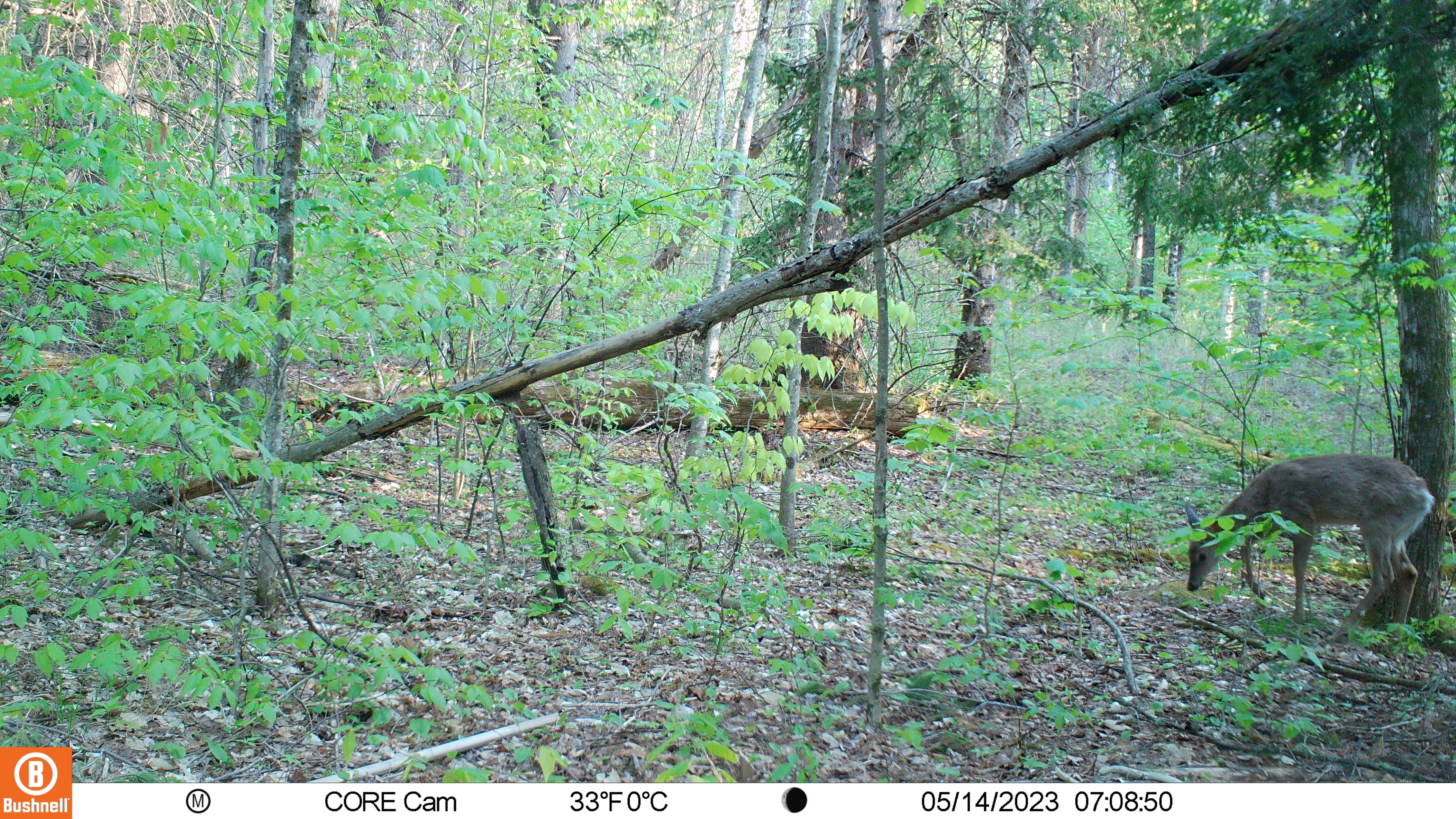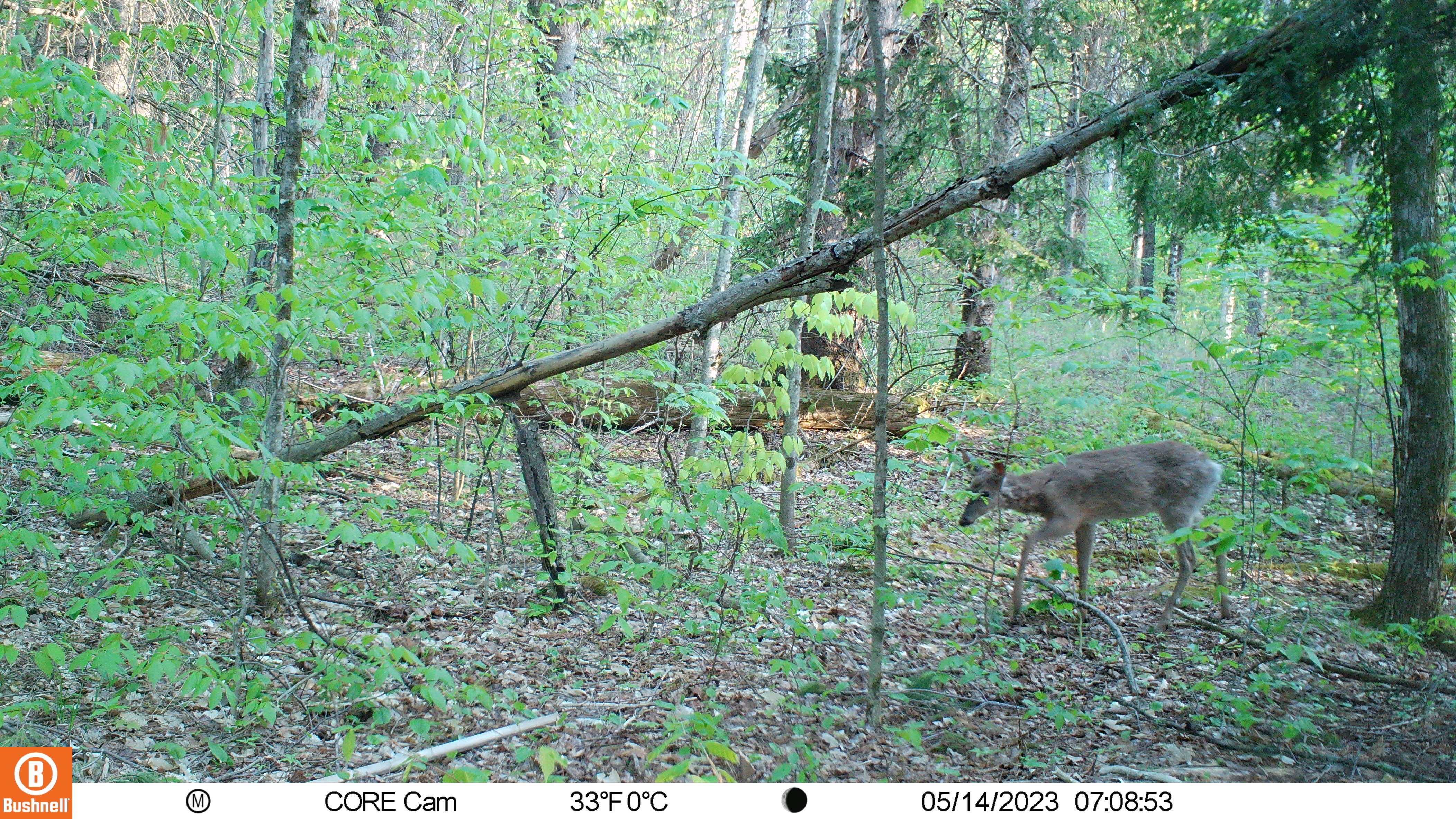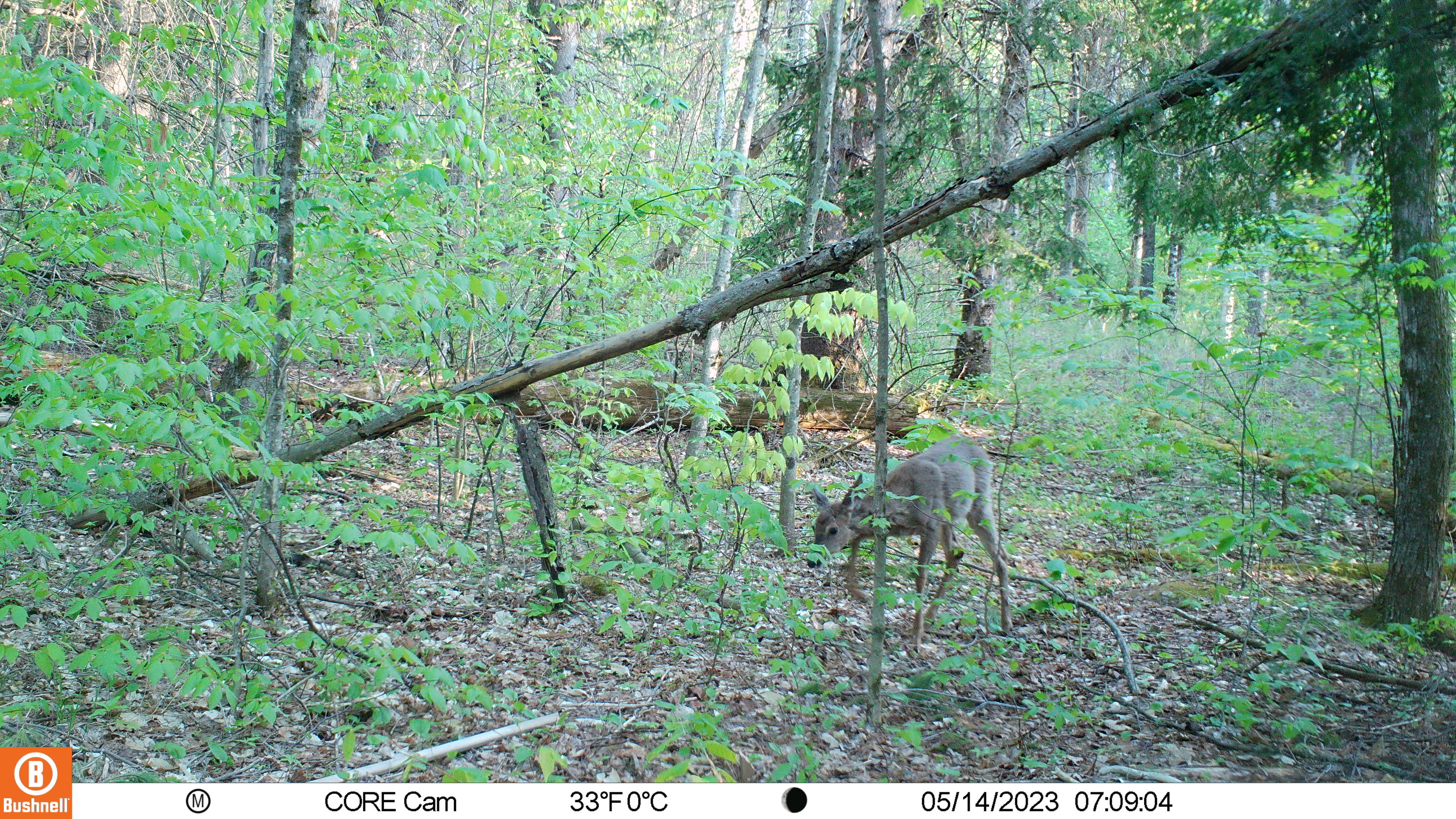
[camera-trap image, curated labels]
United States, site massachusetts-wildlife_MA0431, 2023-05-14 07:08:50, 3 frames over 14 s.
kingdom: Animalia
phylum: Chordata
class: Mammalia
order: Artiodactyla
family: Cervidae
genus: Odocoileus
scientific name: Odocoileus virginianus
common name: white-tailed deer